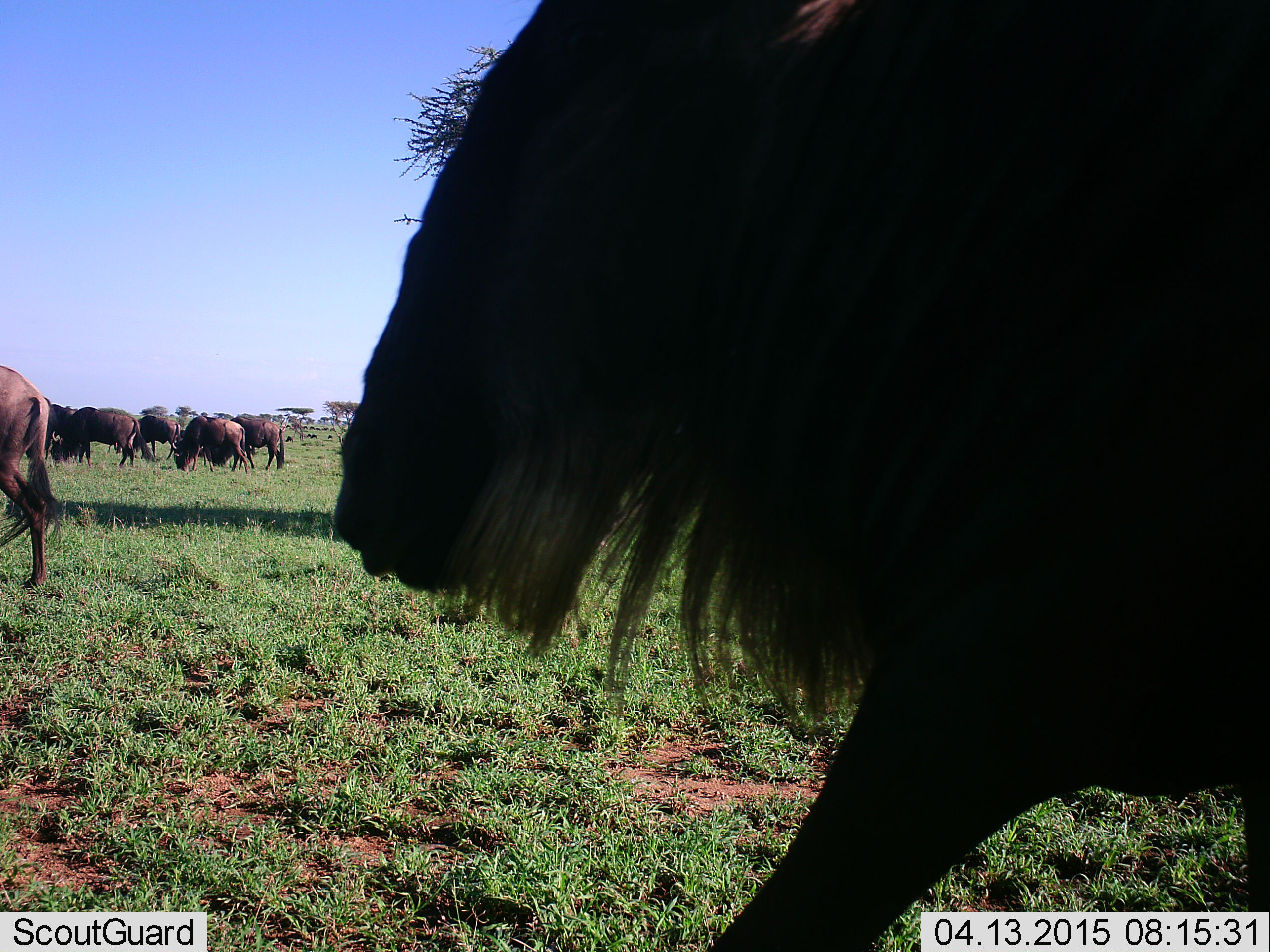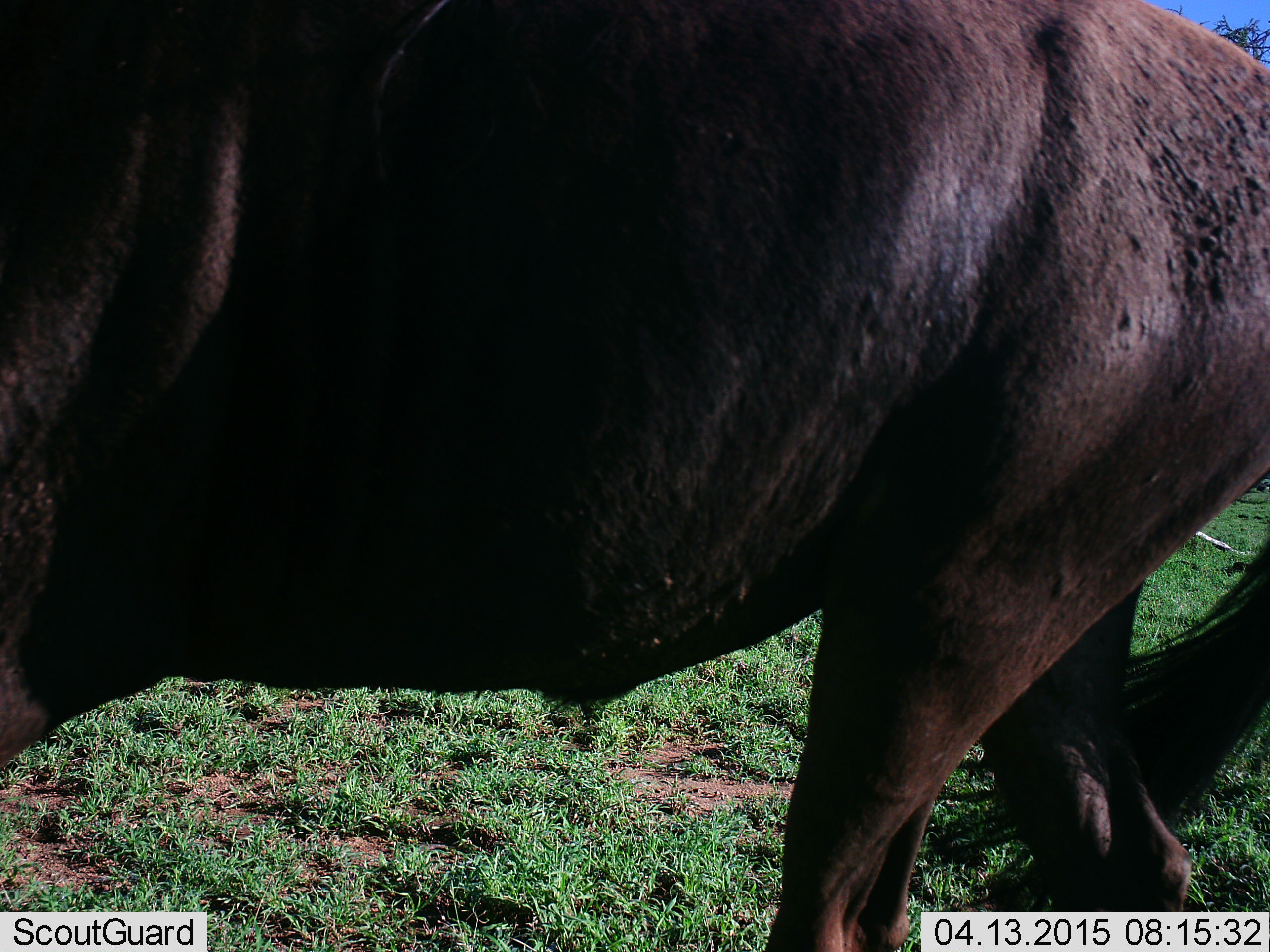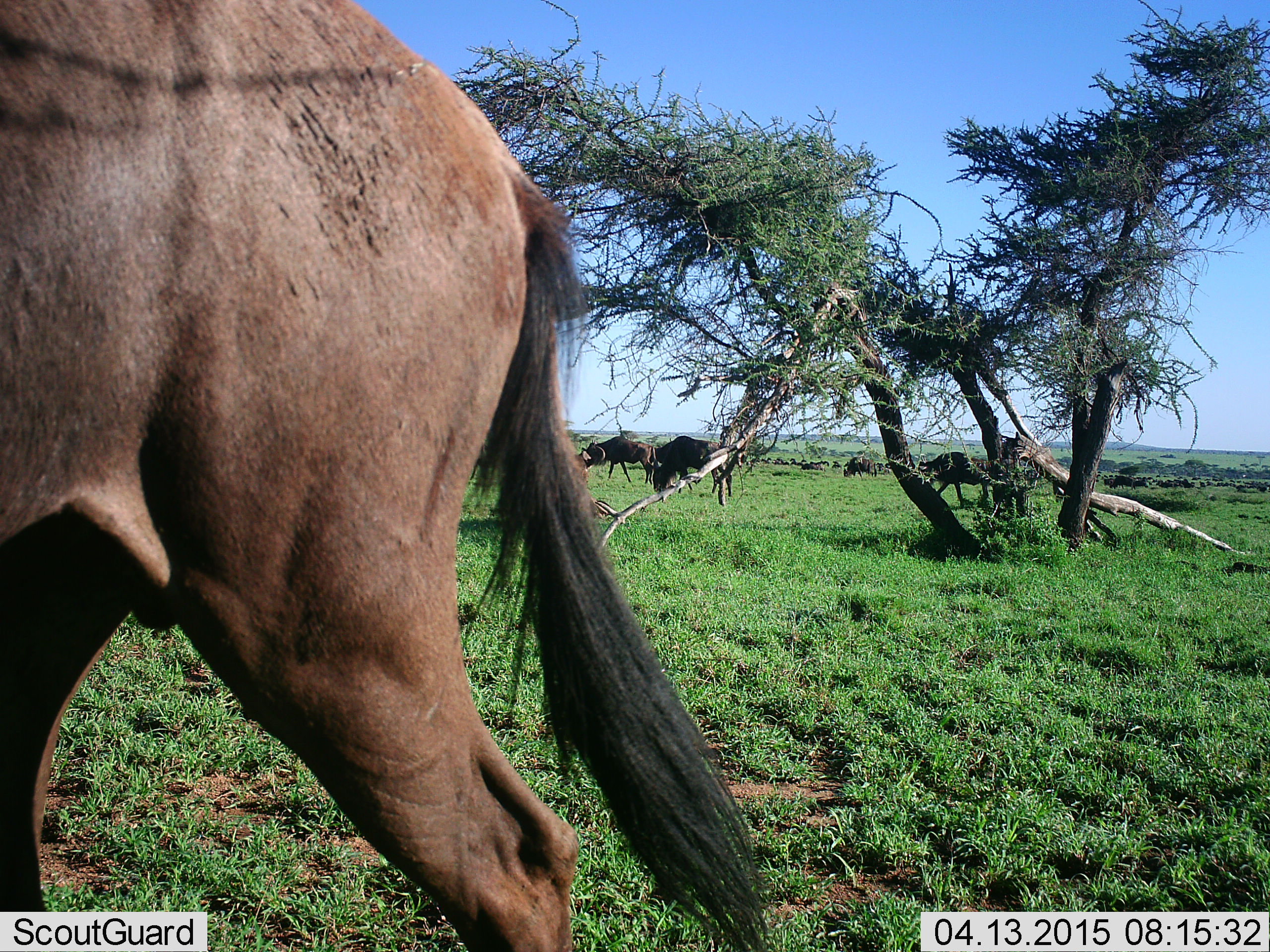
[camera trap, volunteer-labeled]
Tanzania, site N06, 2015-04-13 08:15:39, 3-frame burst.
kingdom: Animalia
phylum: Chordata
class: Mammalia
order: Artiodactyla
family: Bovidae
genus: Connochaetes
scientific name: Connochaetes taurinus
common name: blue wildebeest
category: wildebeest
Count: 10.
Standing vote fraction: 70%.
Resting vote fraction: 0%.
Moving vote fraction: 80%.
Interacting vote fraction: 0%.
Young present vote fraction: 0%.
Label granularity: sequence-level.